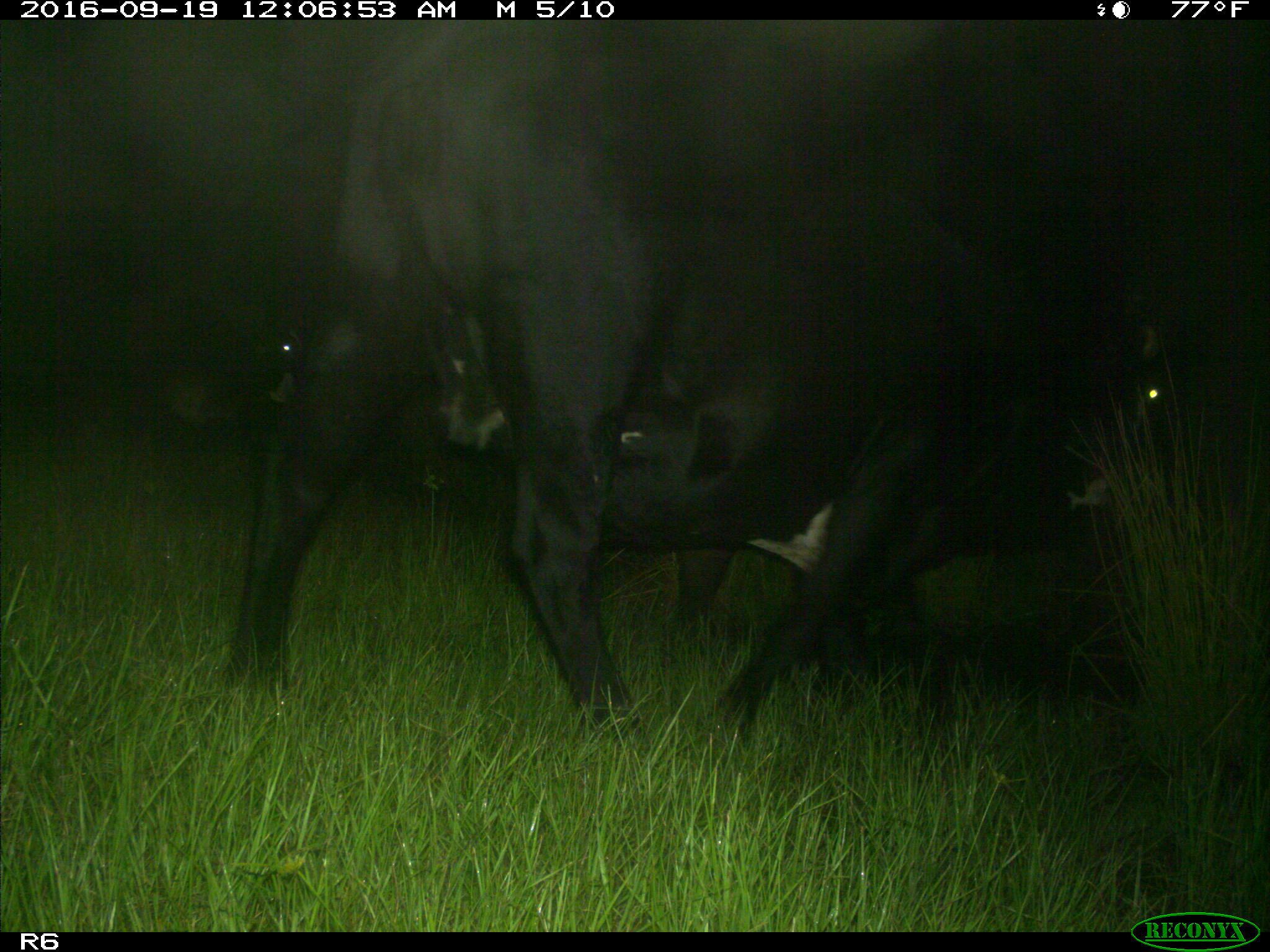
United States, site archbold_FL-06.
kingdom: Animalia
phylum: Chordata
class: Mammalia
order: Artiodactyla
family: Bovidae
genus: Bos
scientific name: Bos taurus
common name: domestic cow